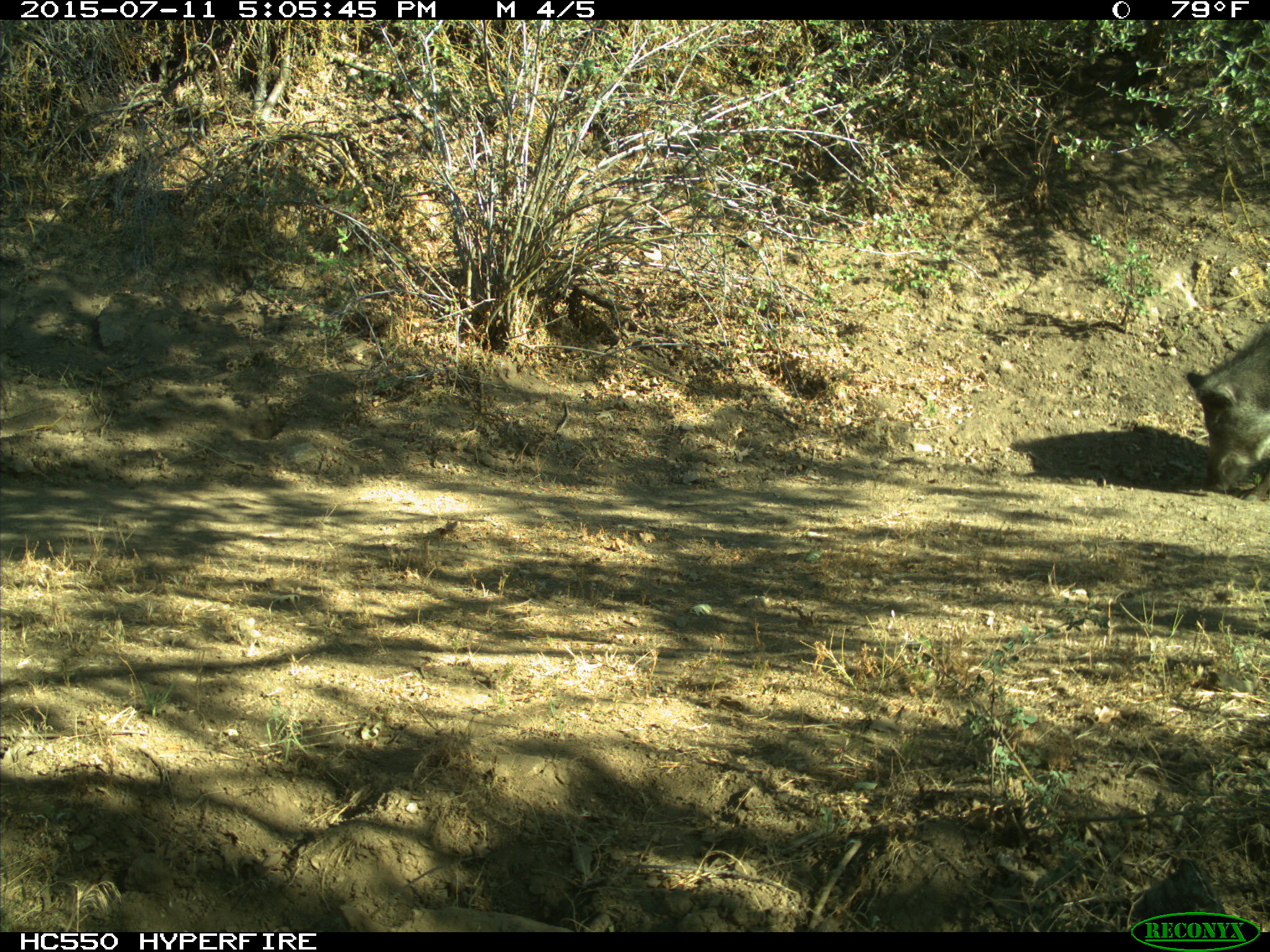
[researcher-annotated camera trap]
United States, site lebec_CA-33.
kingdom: Animalia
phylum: Chordata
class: Mammalia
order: Artiodactyla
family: Suidae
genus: Sus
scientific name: Sus scrofa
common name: wild boar